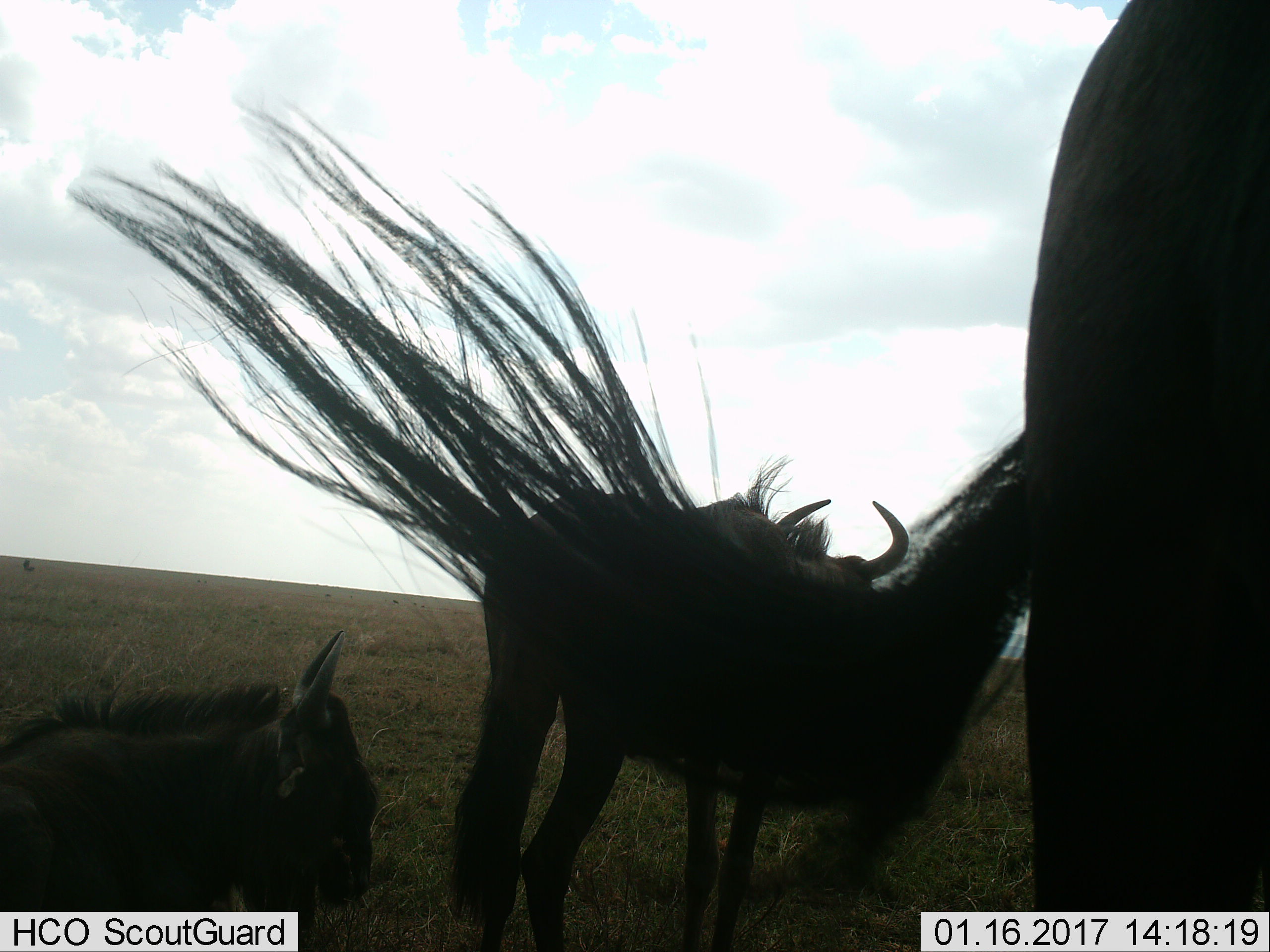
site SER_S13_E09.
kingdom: Animalia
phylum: Chordata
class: Mammalia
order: Artiodactyla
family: Bovidae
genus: Connochaetes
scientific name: Connochaetes taurinus taurinus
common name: blue wildebeest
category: wildebeestblue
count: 3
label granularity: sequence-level